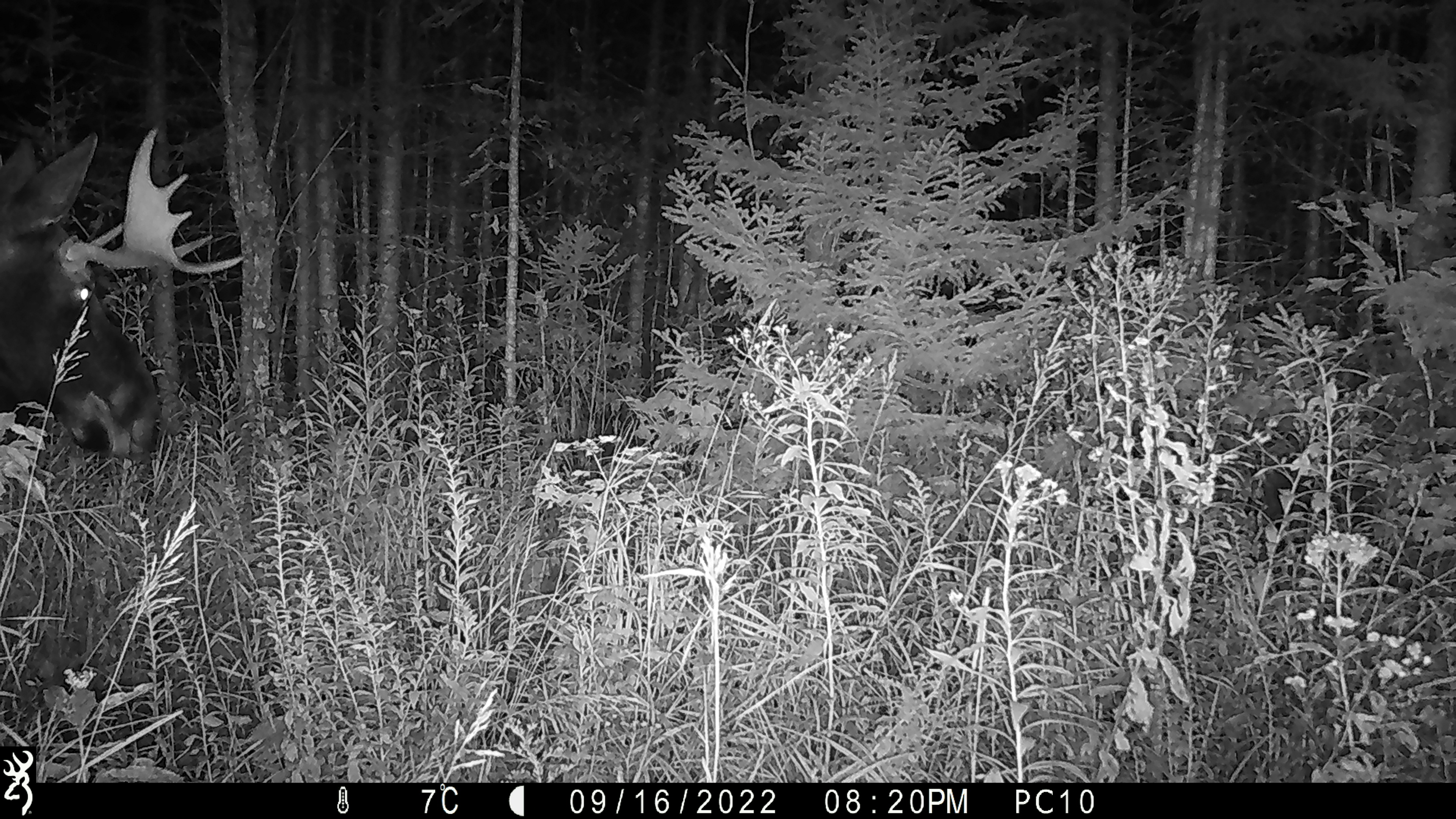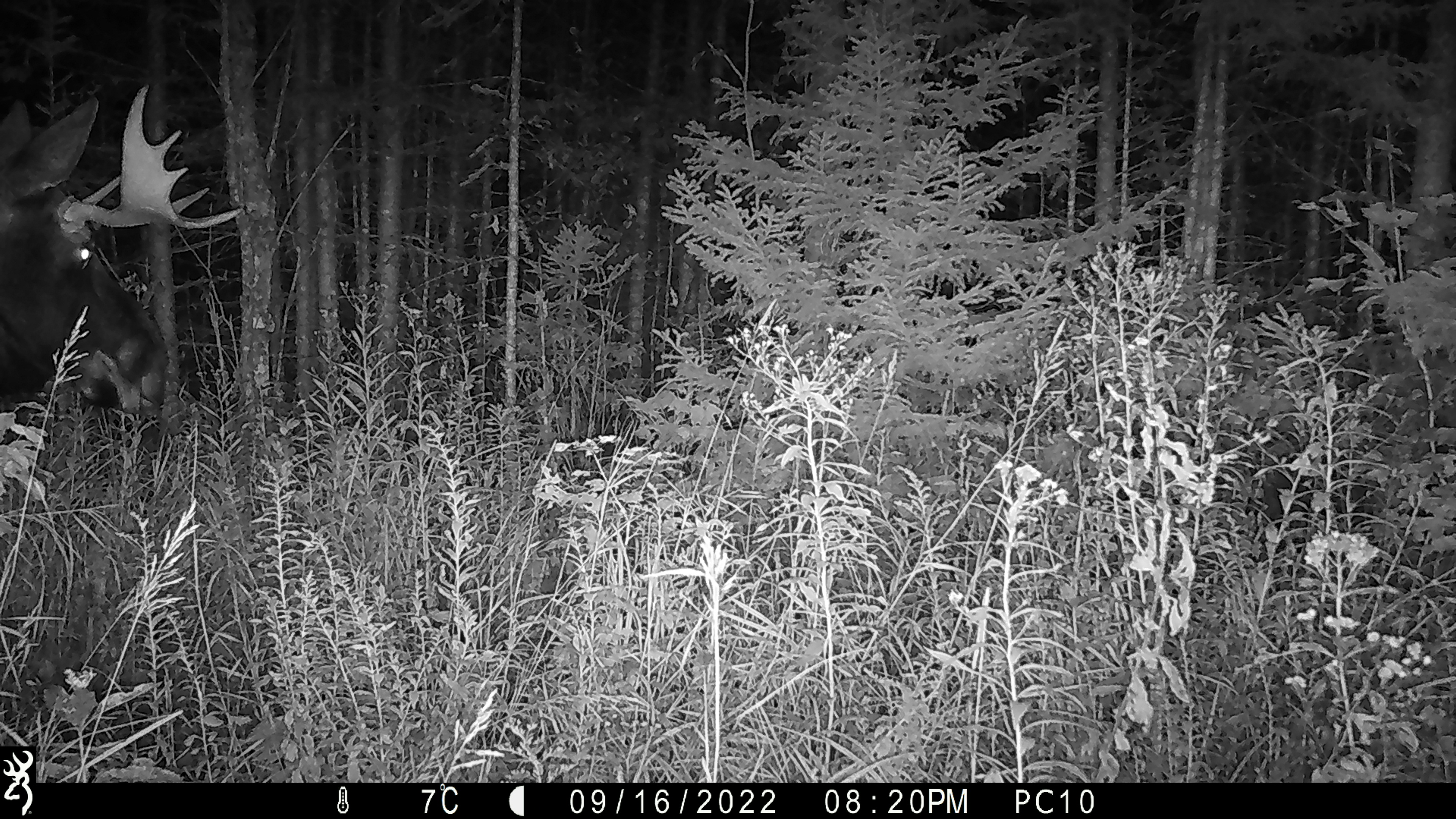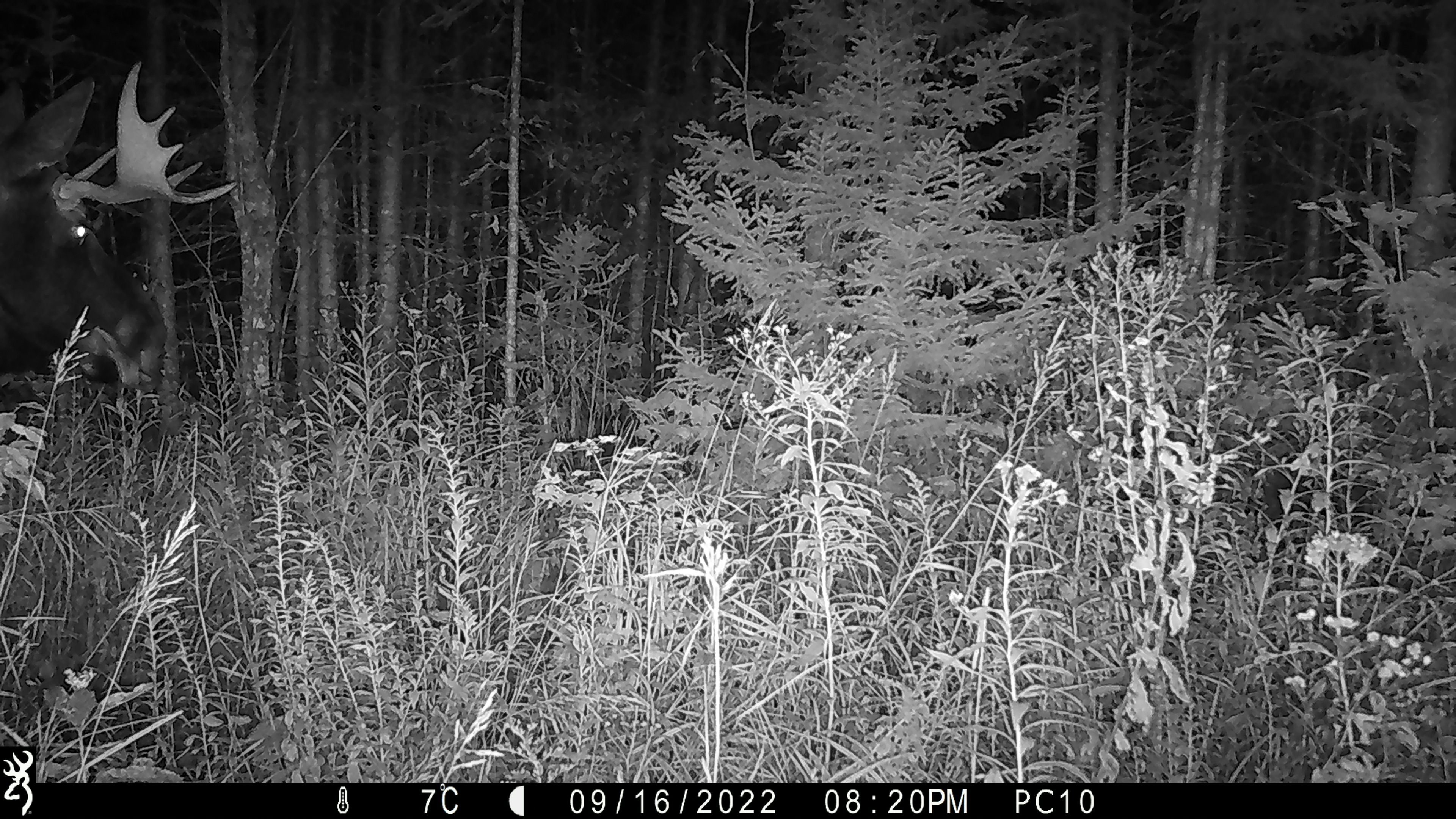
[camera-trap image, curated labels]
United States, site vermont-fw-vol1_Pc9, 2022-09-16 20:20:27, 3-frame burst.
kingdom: Animalia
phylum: Chordata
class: Mammalia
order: Artiodactyla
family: Cervidae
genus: Alces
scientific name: Alces alces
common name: moose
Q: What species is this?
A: Moose (Alces alces).